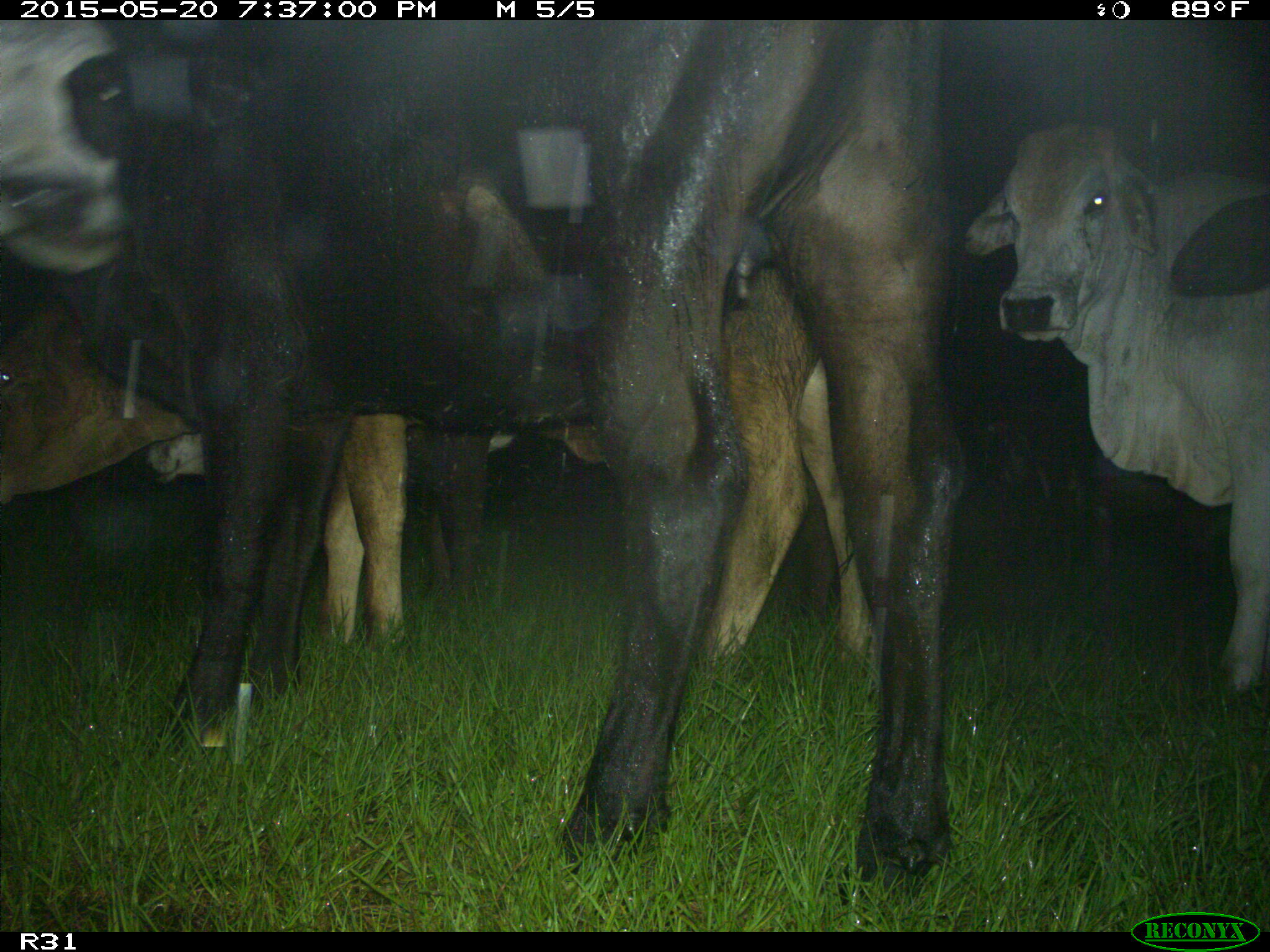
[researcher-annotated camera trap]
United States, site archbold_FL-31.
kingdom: Animalia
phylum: Chordata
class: Mammalia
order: Artiodactyla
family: Bovidae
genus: Bos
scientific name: Bos taurus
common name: domestic cow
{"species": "Bos taurus (domestic cow)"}